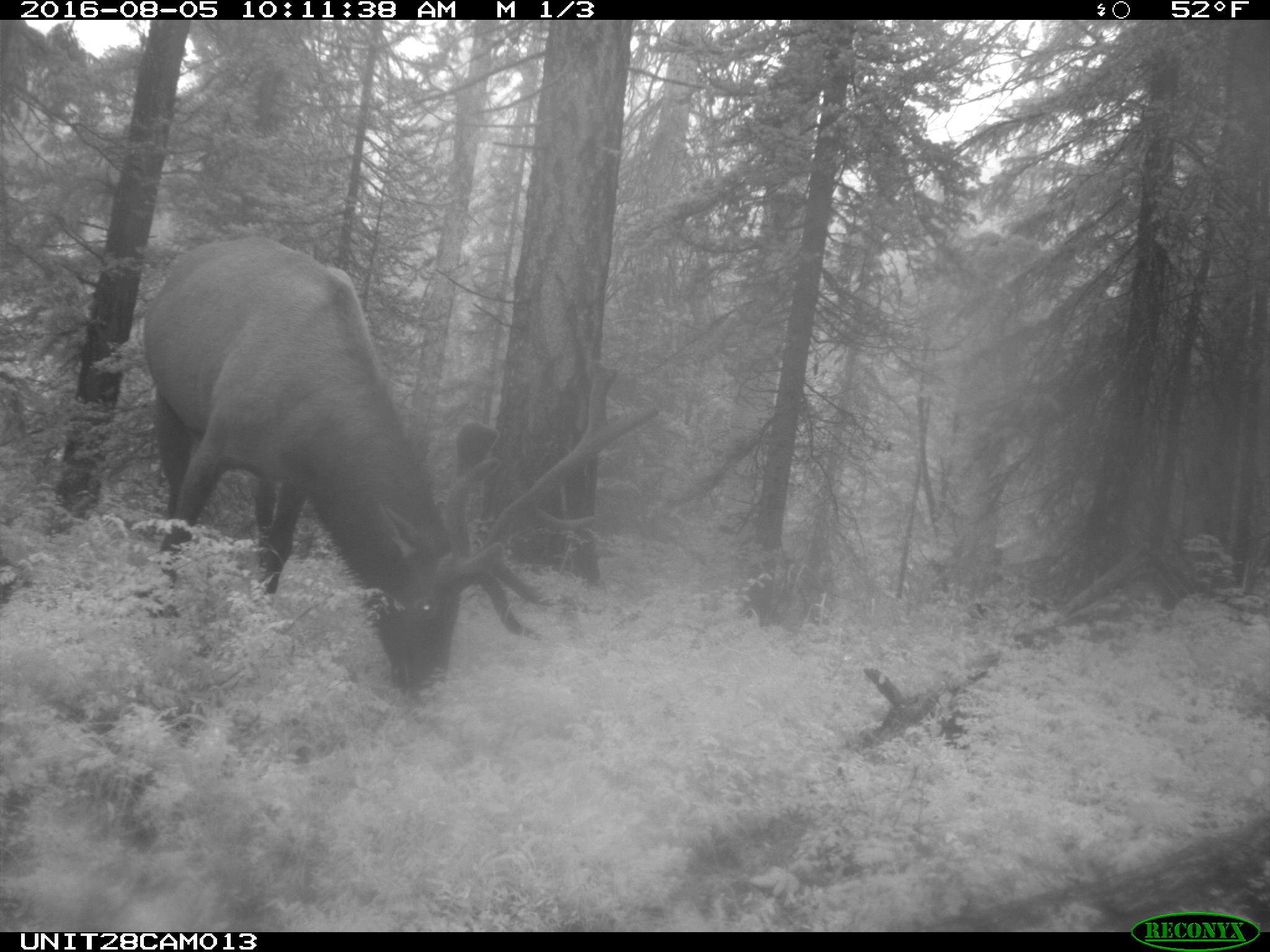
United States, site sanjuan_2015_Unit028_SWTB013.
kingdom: Animalia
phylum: Chordata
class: Mammalia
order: Artiodactyla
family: Cervidae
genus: Cervus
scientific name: Cervus elaphus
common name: red deer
Cervus elaphus (red deer).